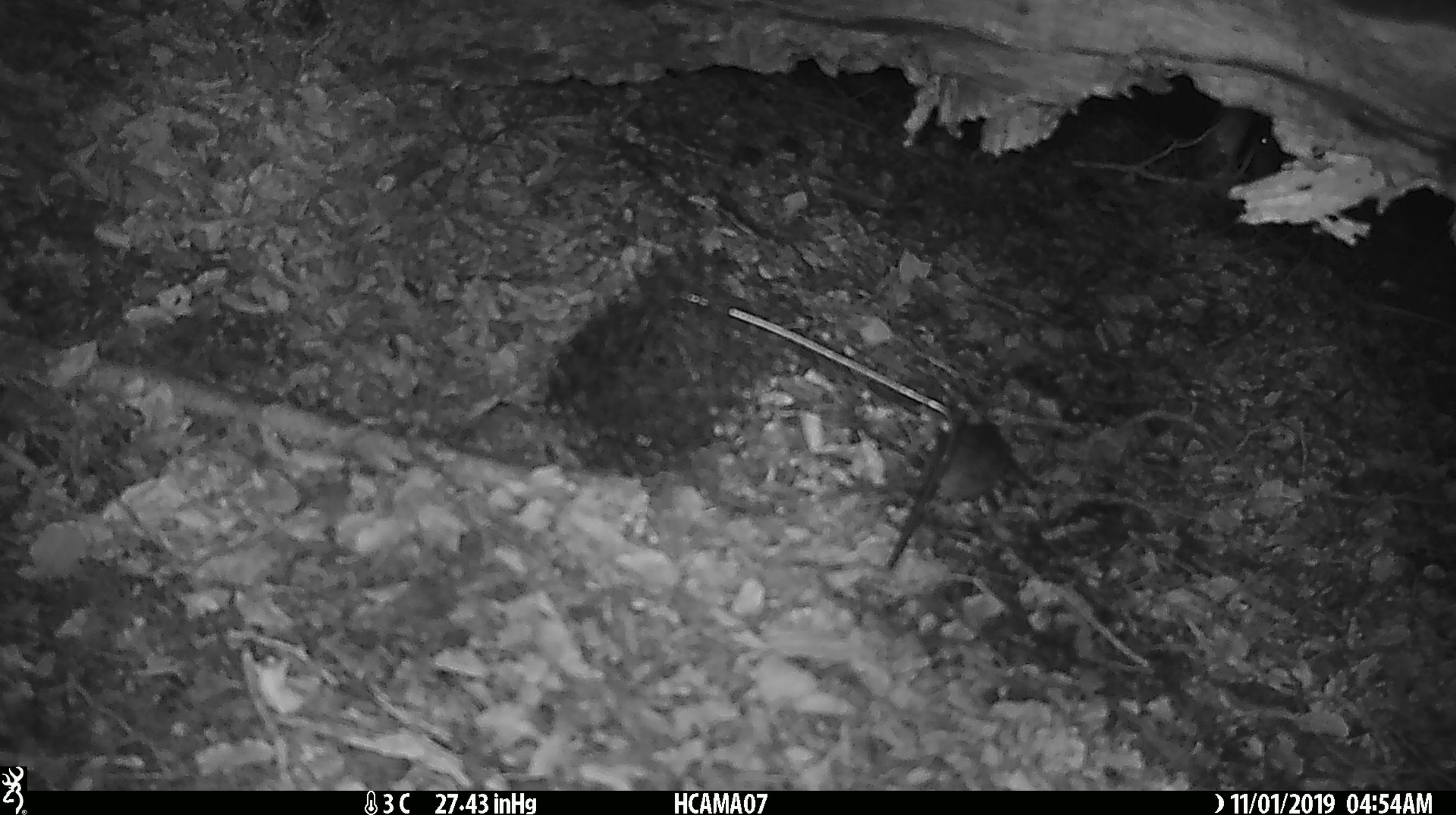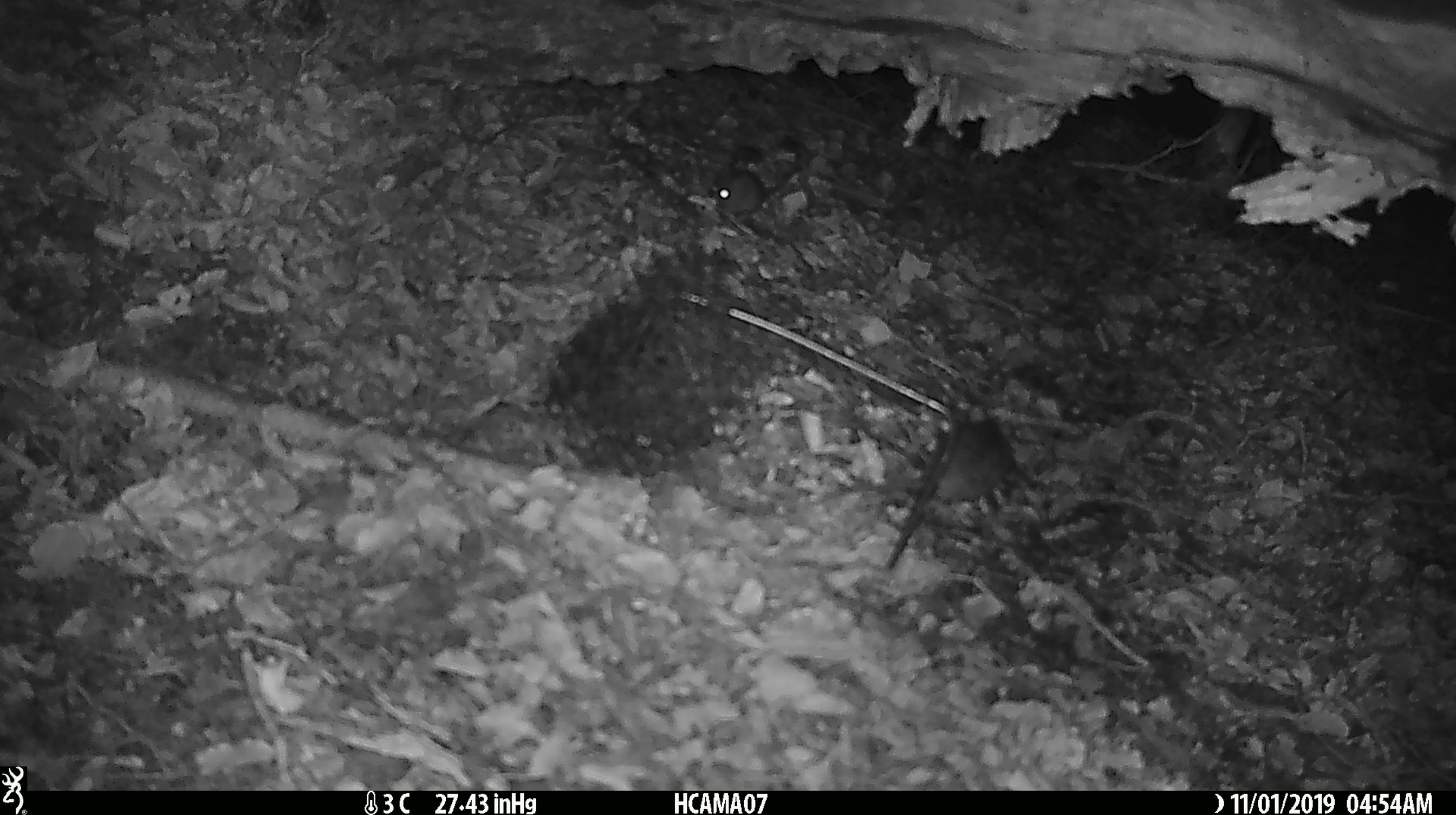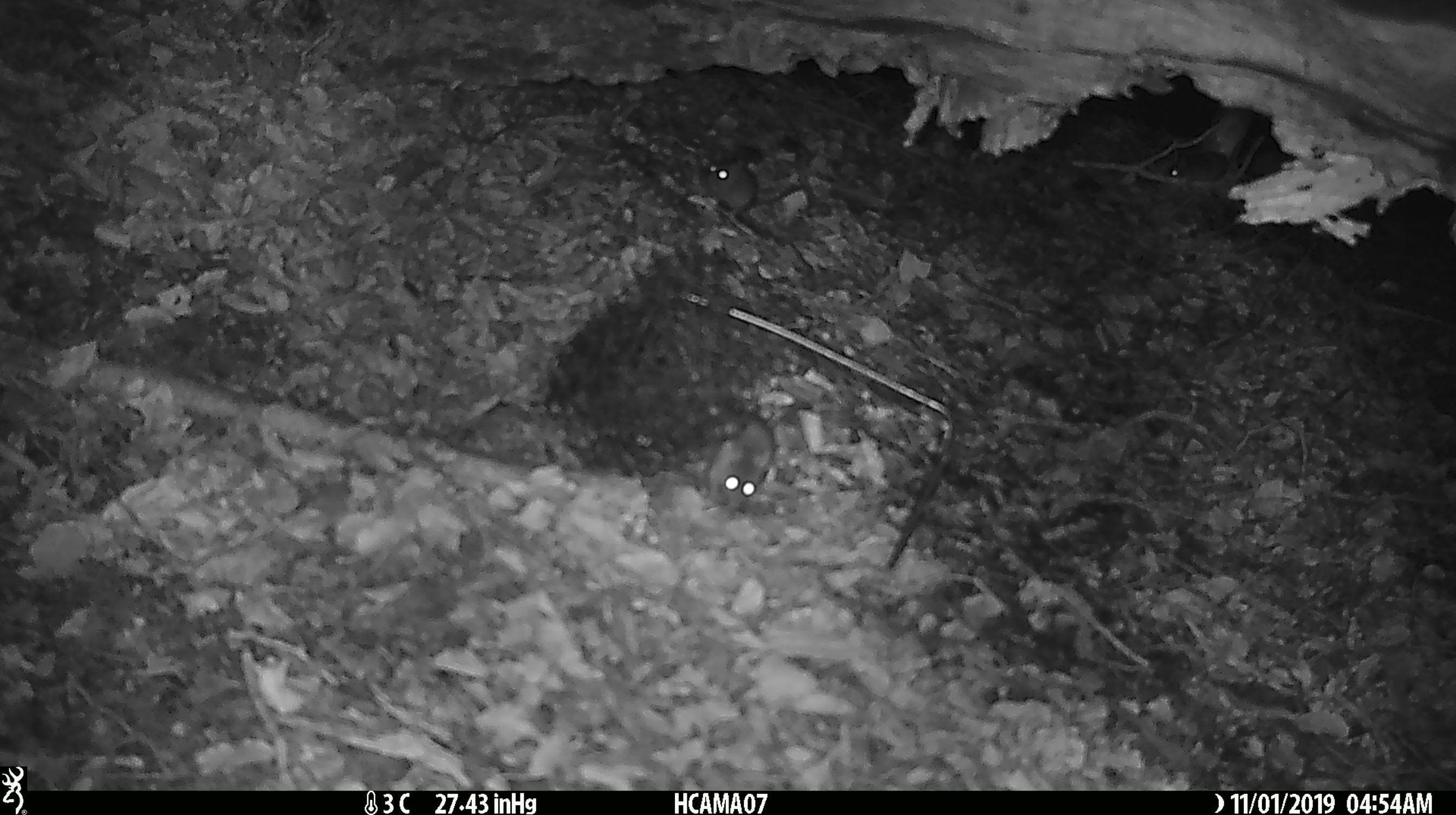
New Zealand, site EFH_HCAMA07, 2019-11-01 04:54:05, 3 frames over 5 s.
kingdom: Animalia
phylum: Chordata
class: Mammalia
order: Rodentia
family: Muridae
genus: Mus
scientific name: Mus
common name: mouse